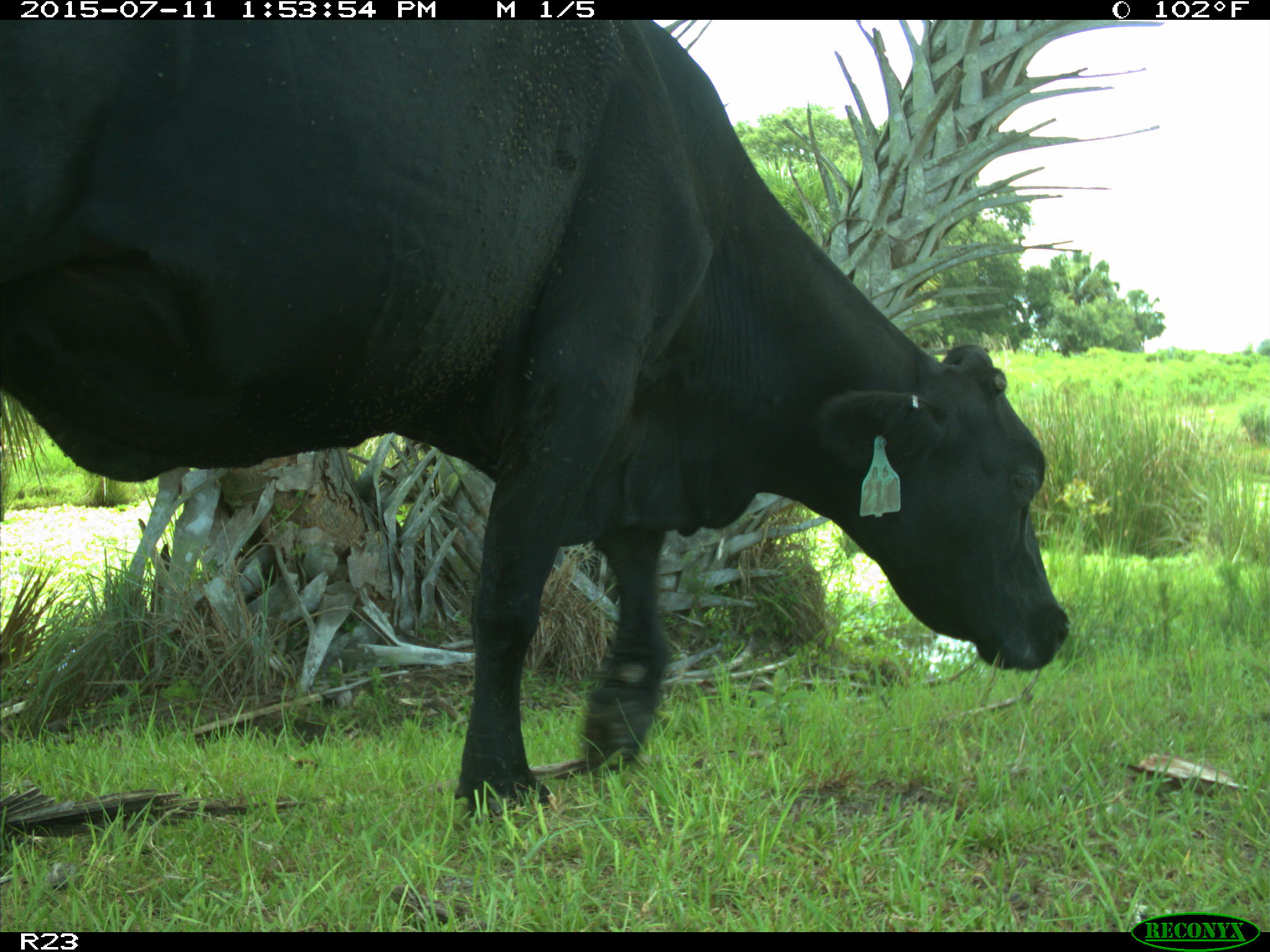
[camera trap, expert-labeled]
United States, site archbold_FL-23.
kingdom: Animalia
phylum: Chordata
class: Mammalia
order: Artiodactyla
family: Bovidae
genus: Bos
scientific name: Bos taurus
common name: domestic cow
Bos taurus (domestic cow).